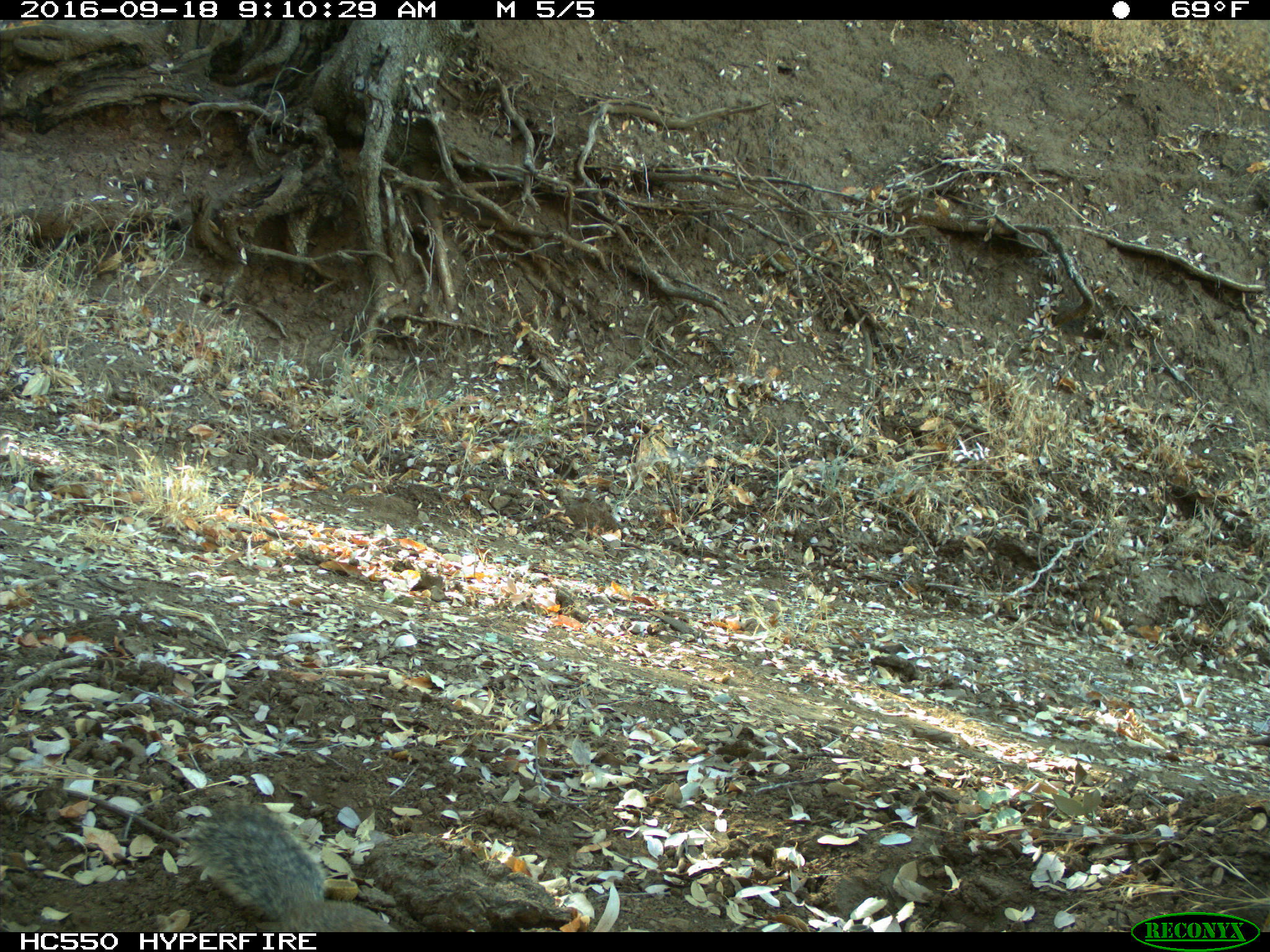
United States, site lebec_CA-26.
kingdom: Animalia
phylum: Chordata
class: Mammalia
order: Rodentia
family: Sciuridae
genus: Otospermophilus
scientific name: Otospermophilus beecheyi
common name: california ground squirrel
Otospermophilus beecheyi (california ground squirrel).